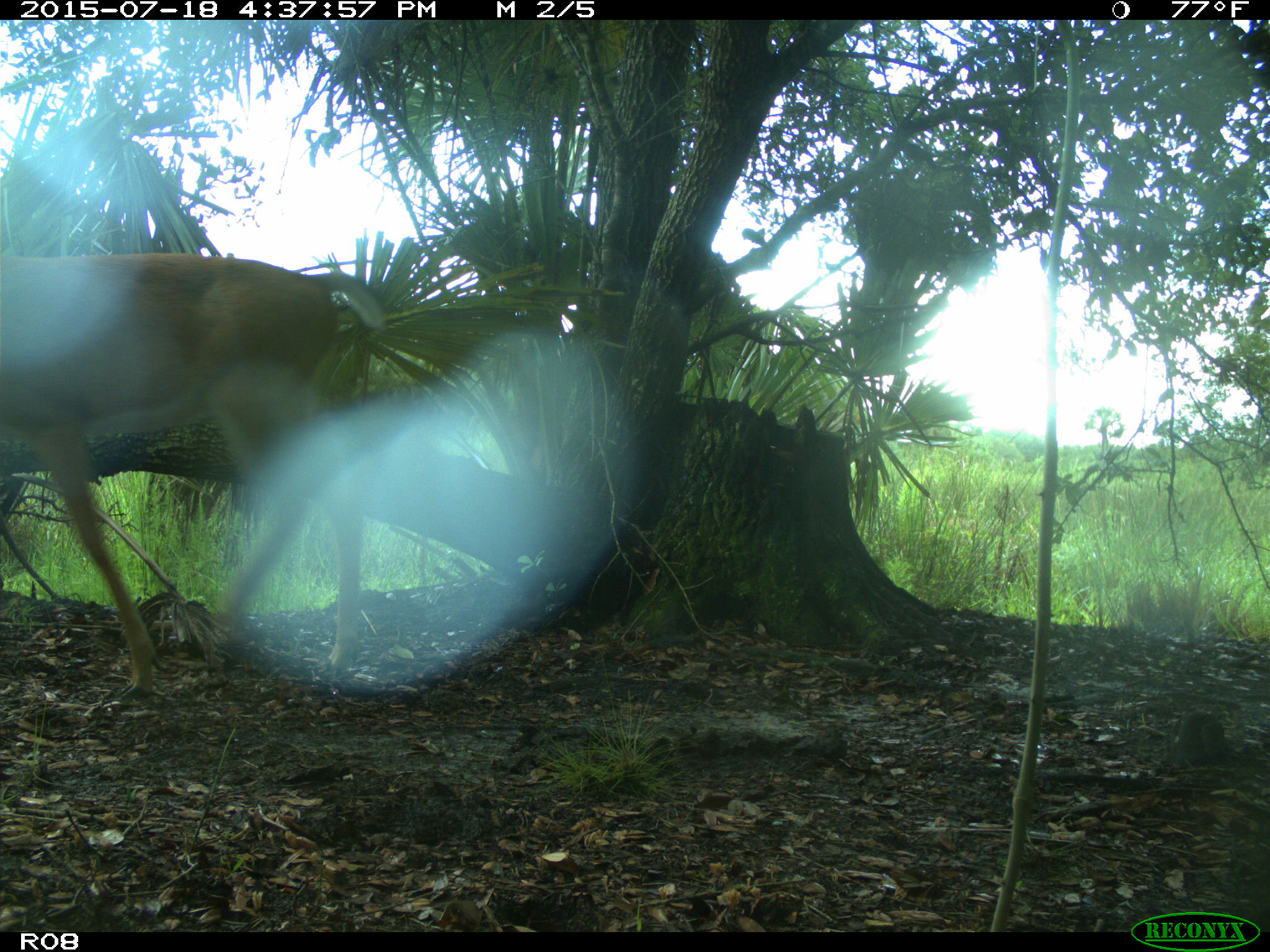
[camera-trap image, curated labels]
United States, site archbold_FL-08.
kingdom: Animalia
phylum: Chordata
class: Mammalia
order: Artiodactyla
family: Cervidae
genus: Odocoileus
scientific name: Odocoileus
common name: deer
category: unidentified deer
Unidentified deer (deer) (Odocoileus).